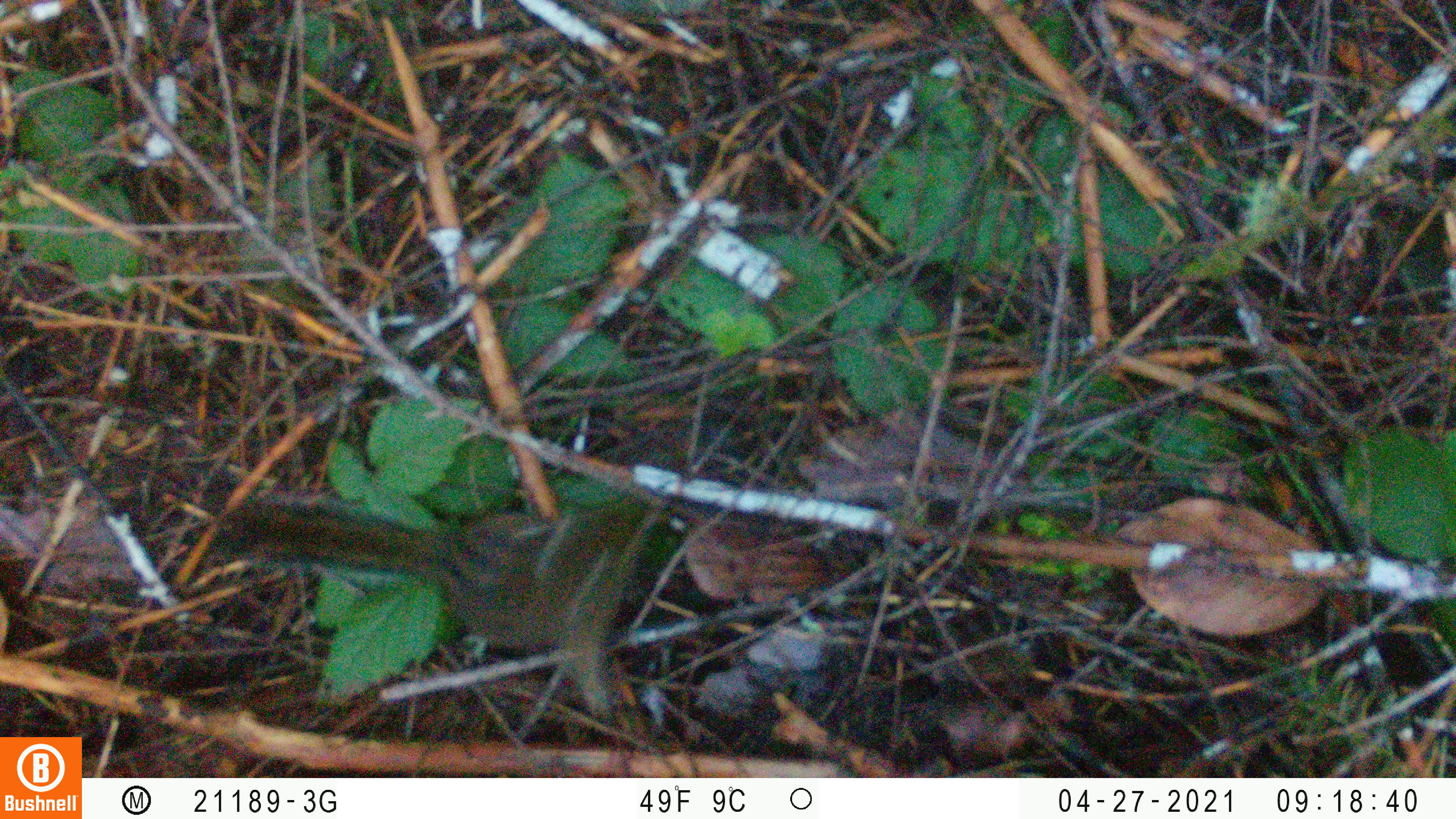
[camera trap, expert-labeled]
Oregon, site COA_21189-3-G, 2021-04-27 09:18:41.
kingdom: Animalia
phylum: Chordata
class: Mammalia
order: Rodentia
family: Sciuridae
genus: Neotamias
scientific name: Neotamias townsendii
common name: townsend's chipmunk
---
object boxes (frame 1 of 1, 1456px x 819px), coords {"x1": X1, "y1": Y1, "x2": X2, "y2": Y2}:
townsend's chipmunk: {"x1": 230, "y1": 488, "x2": 571, "y2": 644}